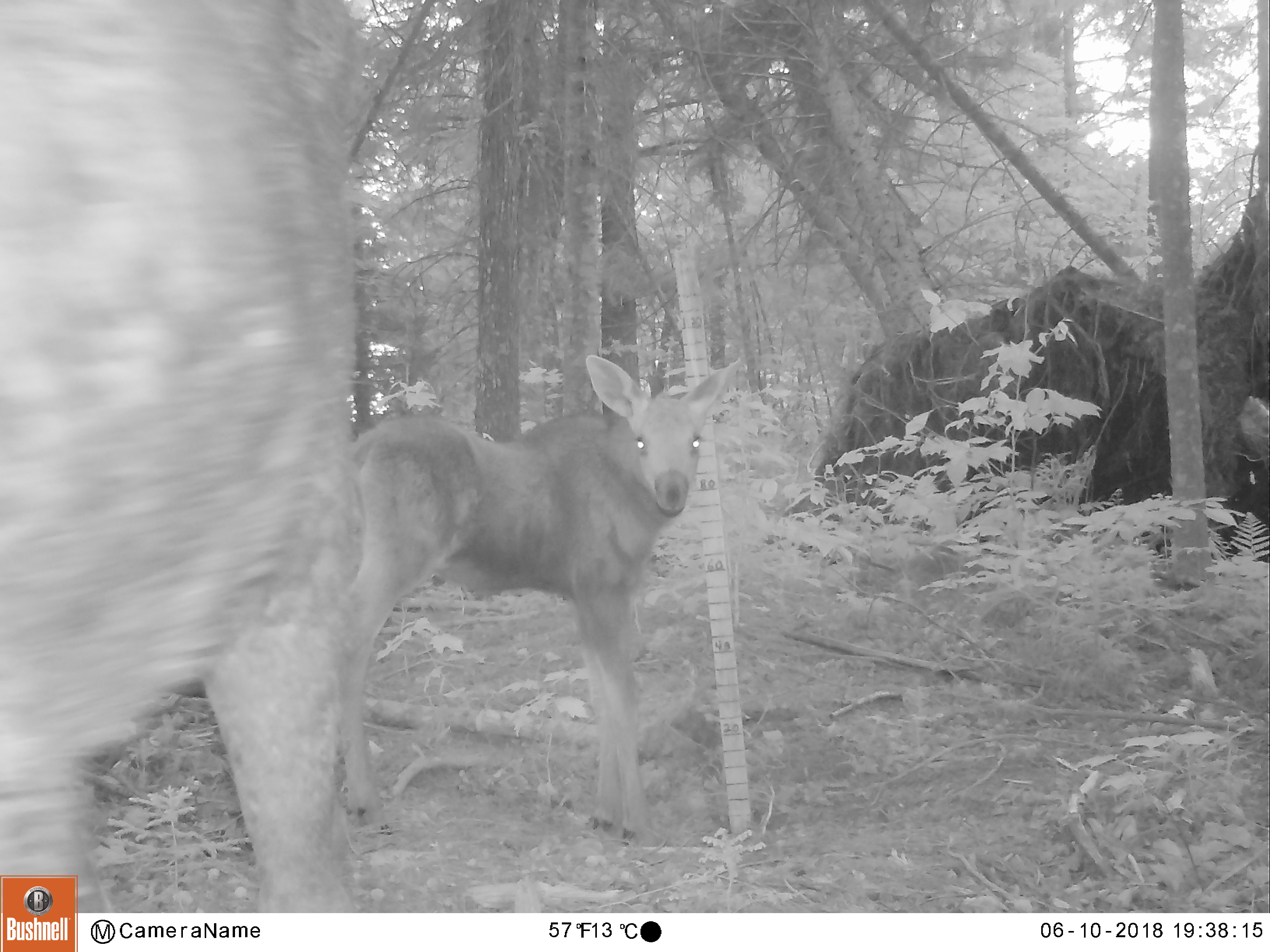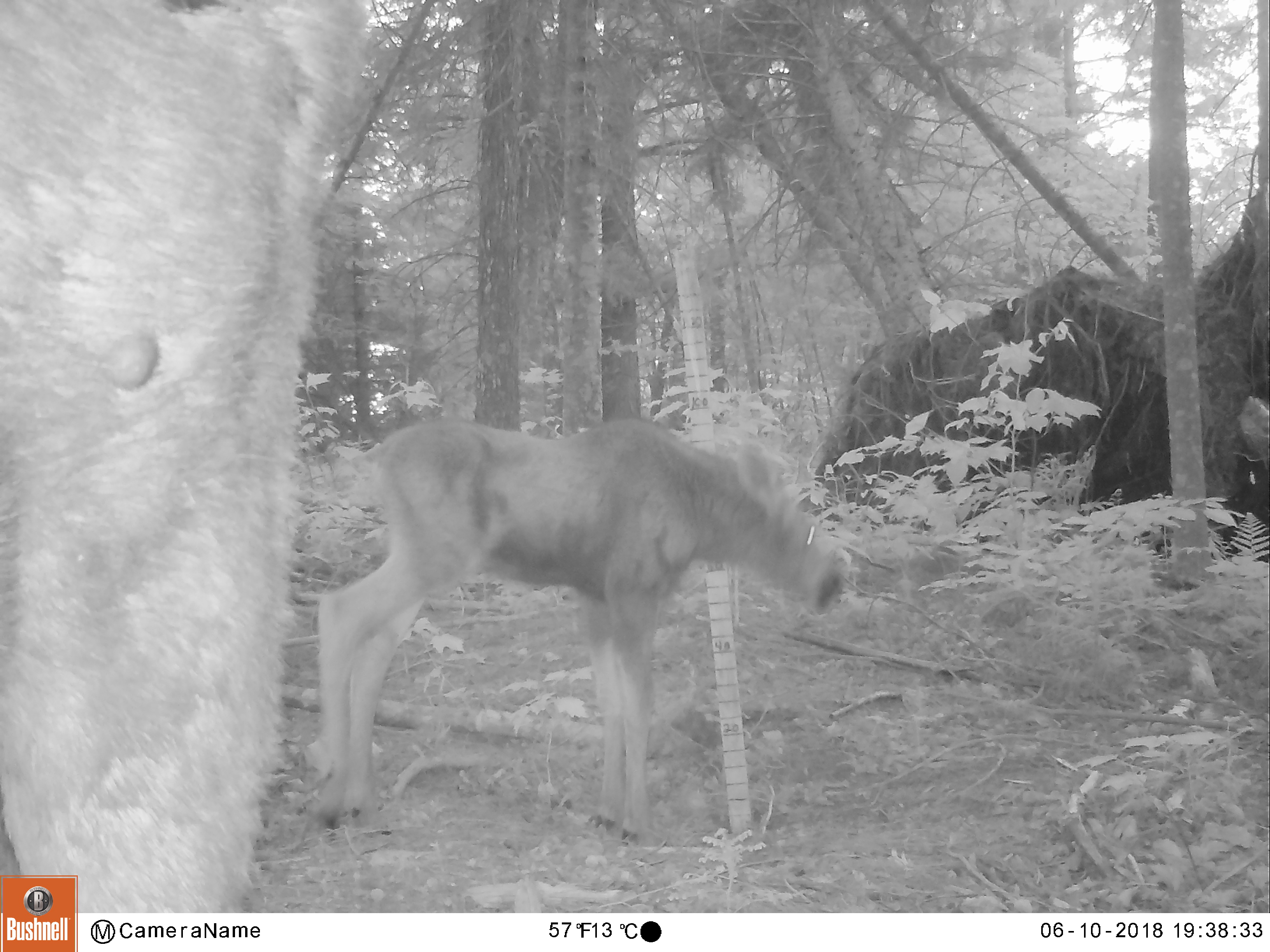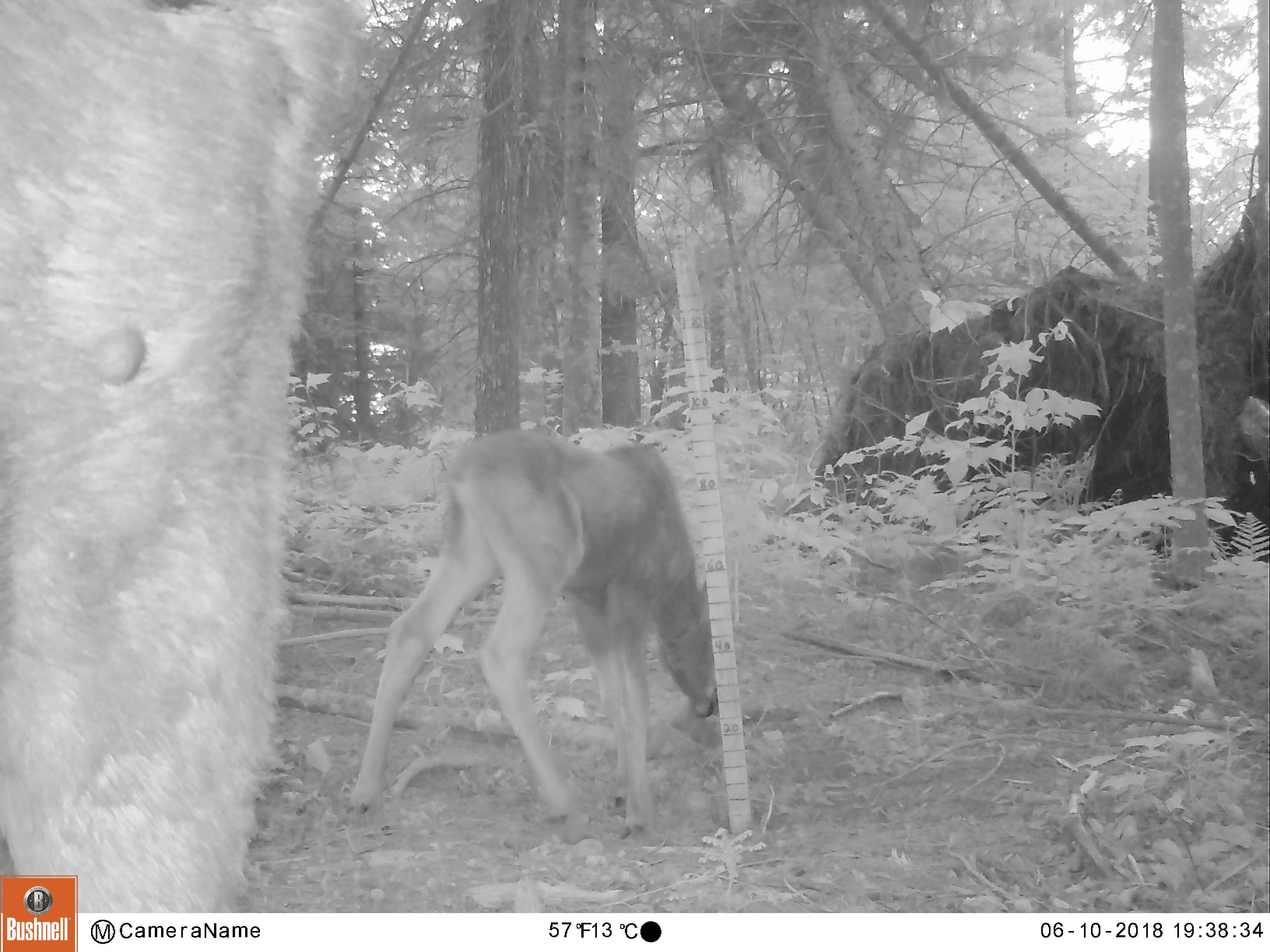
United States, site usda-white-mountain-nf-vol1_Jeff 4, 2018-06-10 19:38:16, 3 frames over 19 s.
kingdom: Animalia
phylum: Chordata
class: Mammalia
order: Artiodactyla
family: Cervidae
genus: Alces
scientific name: Alces alces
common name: moose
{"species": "moose (Alces alces)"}